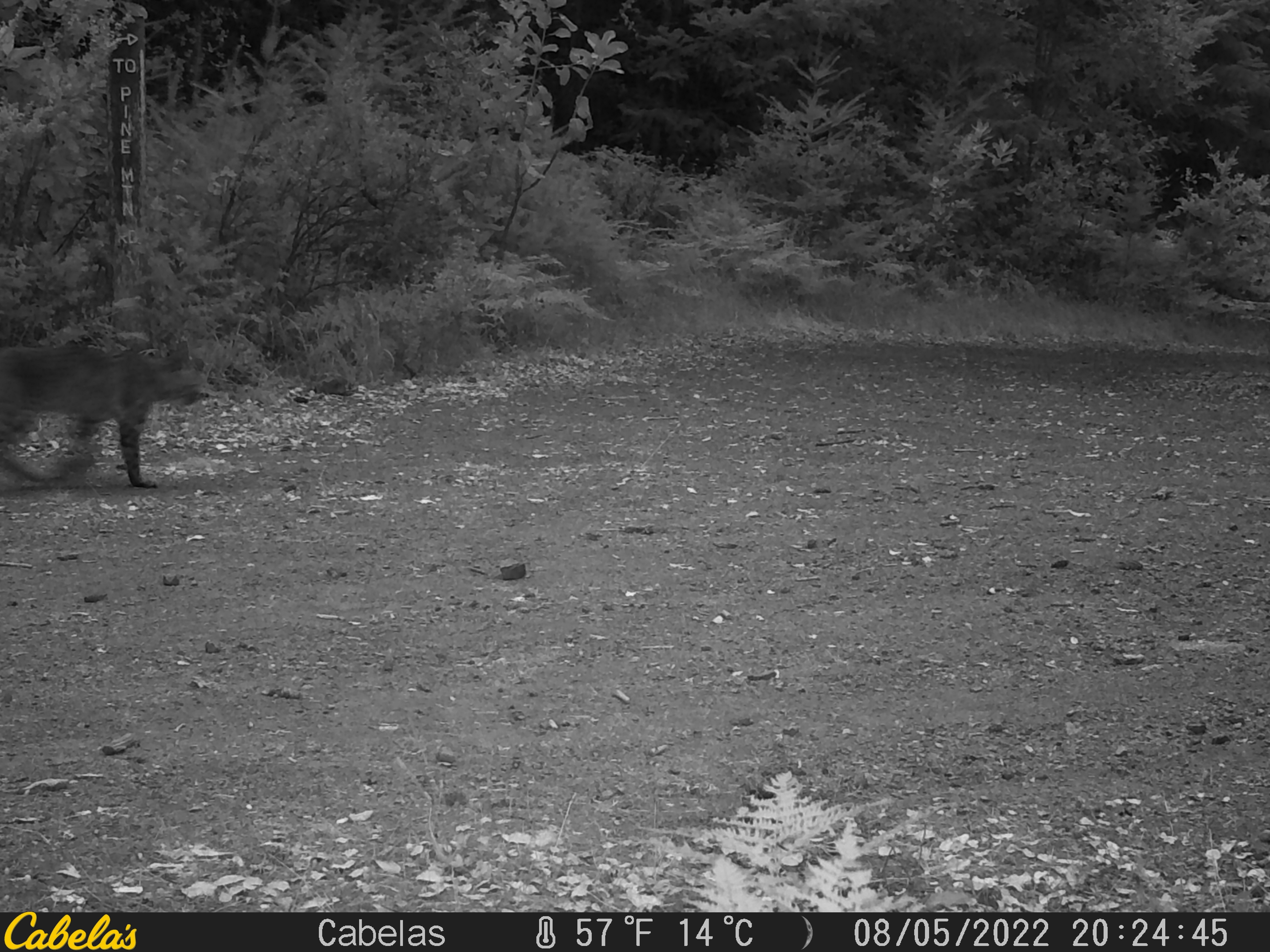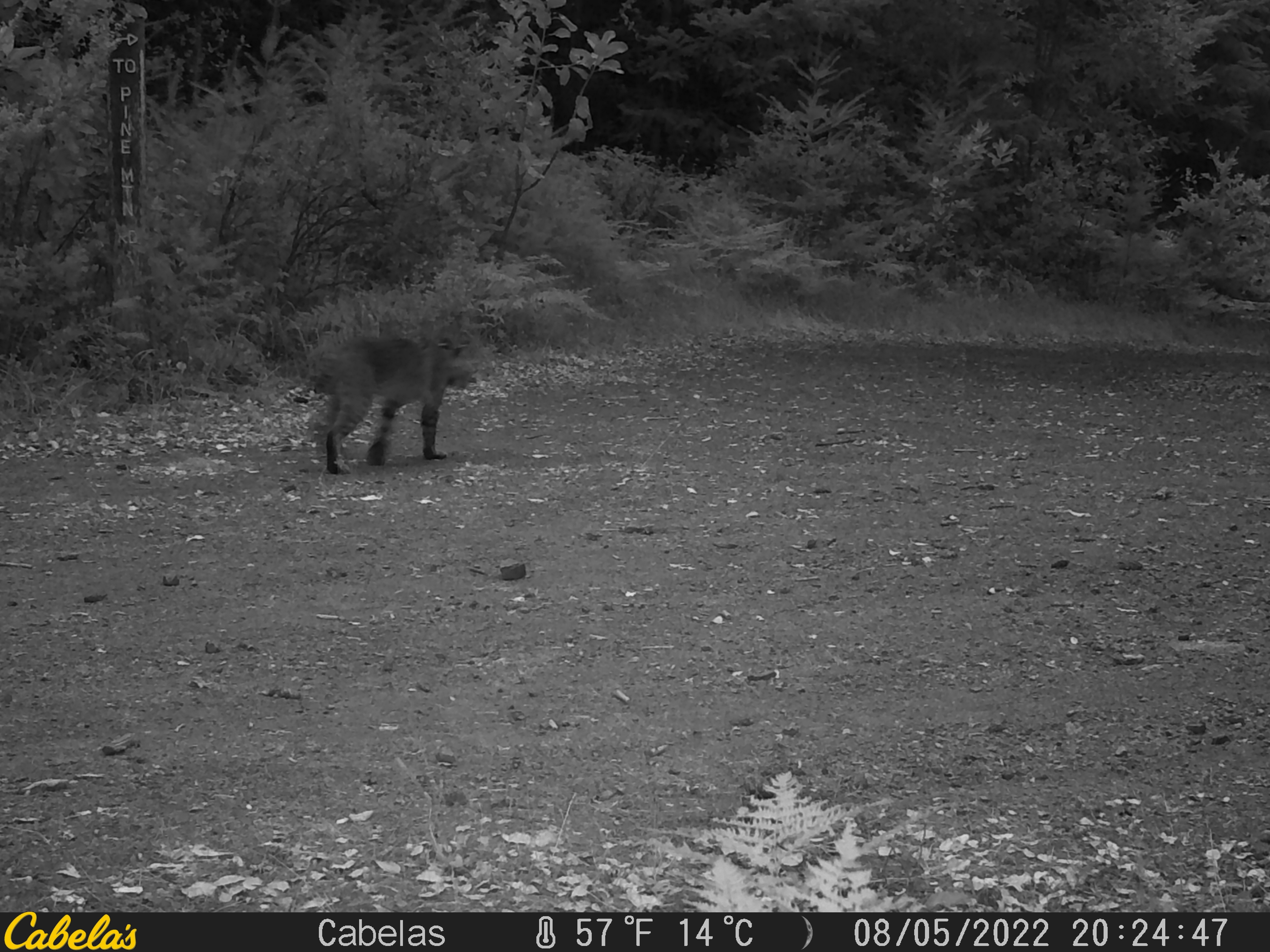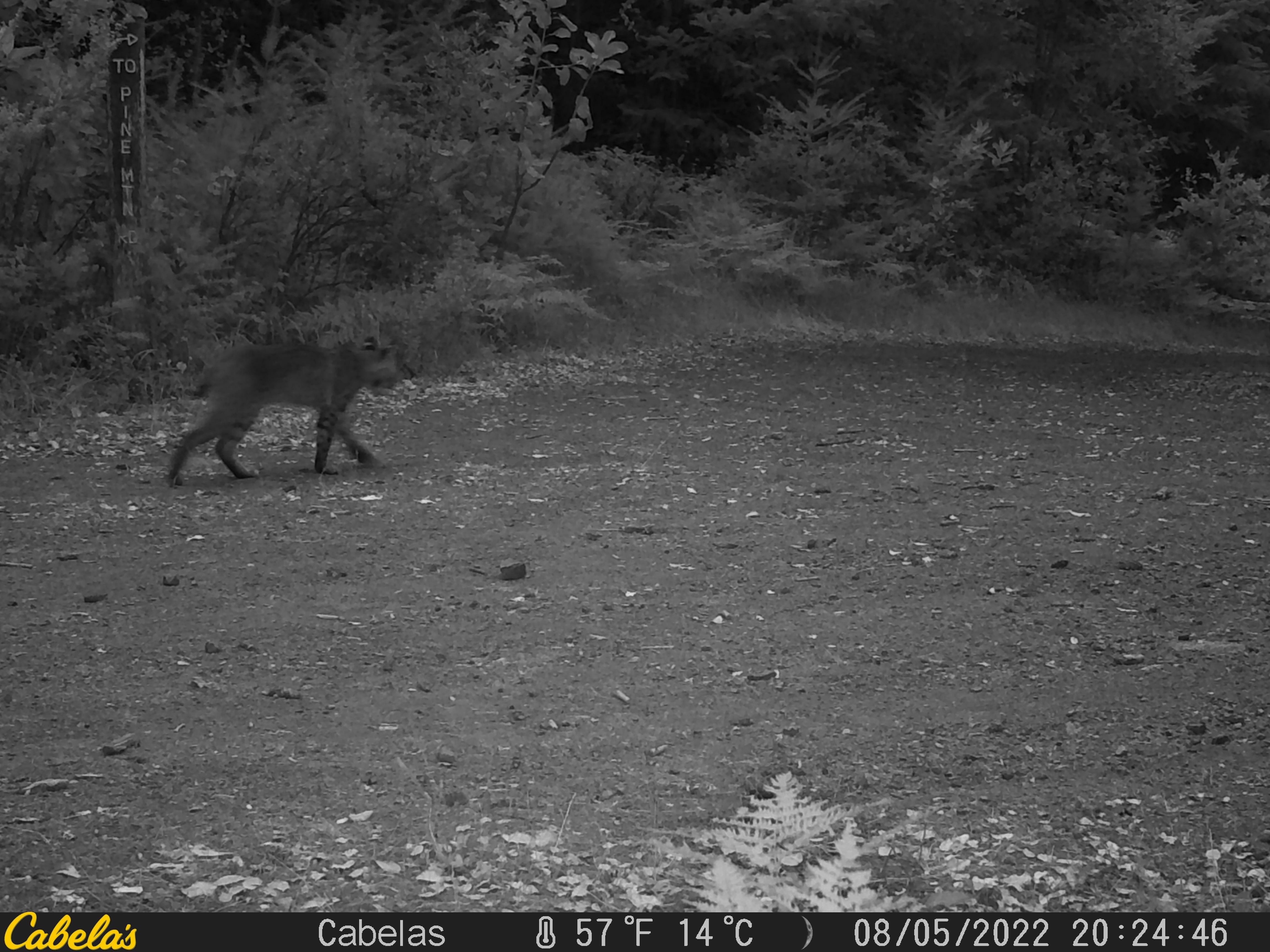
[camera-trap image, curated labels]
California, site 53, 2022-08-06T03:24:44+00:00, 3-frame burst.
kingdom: Animalia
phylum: Chordata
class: Mammalia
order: Carnivora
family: Felidae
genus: Lynx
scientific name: Lynx rufus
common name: bobcat